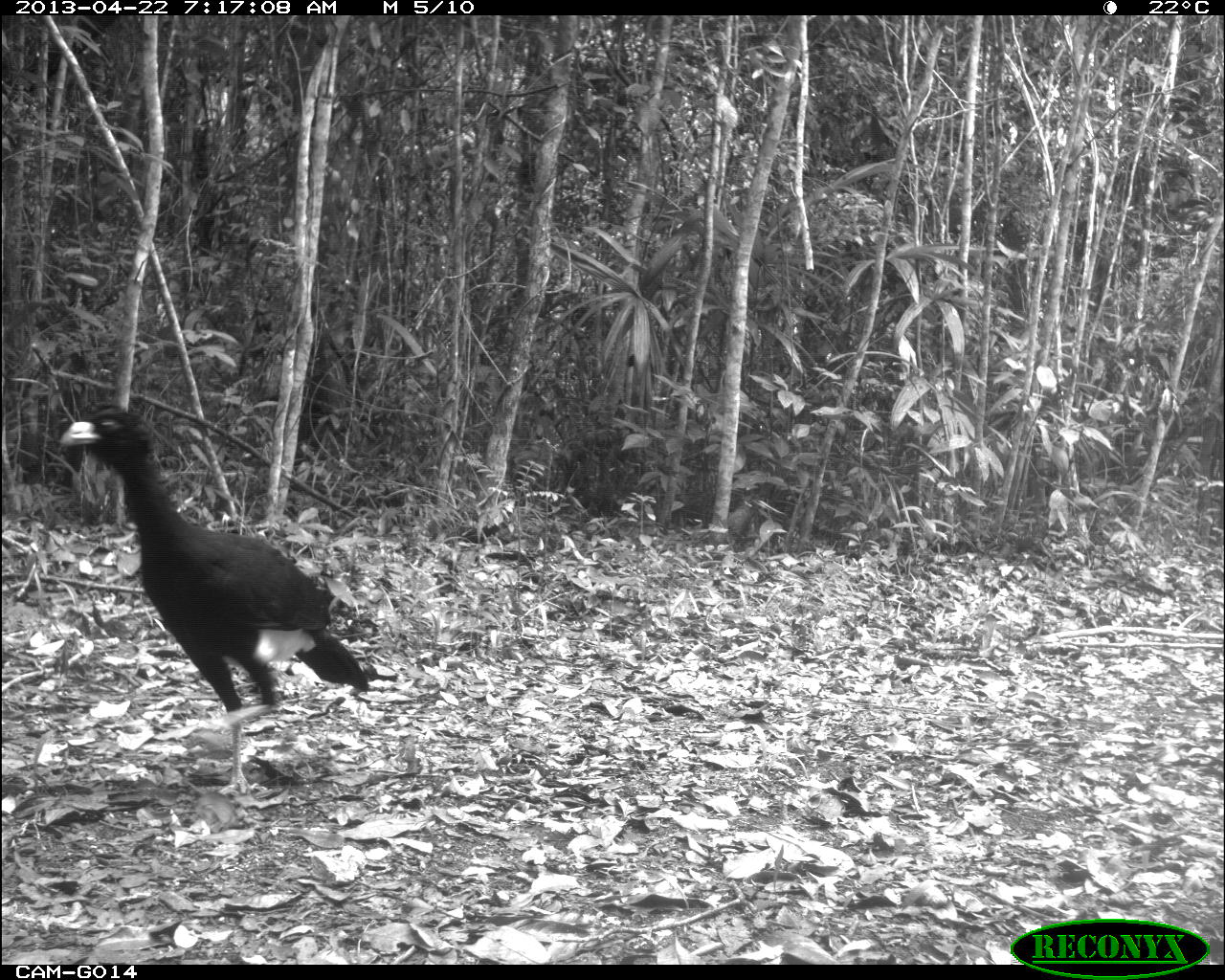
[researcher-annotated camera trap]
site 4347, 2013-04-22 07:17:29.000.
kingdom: Animalia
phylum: Chordata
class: Aves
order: Galliformes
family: Cracidae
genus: Crax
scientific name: Crax rubra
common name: great curassow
Crax rubra (great curassow), count 1, sex male.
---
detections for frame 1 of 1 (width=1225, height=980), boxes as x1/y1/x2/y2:
crax rubra: 55/405/370/797